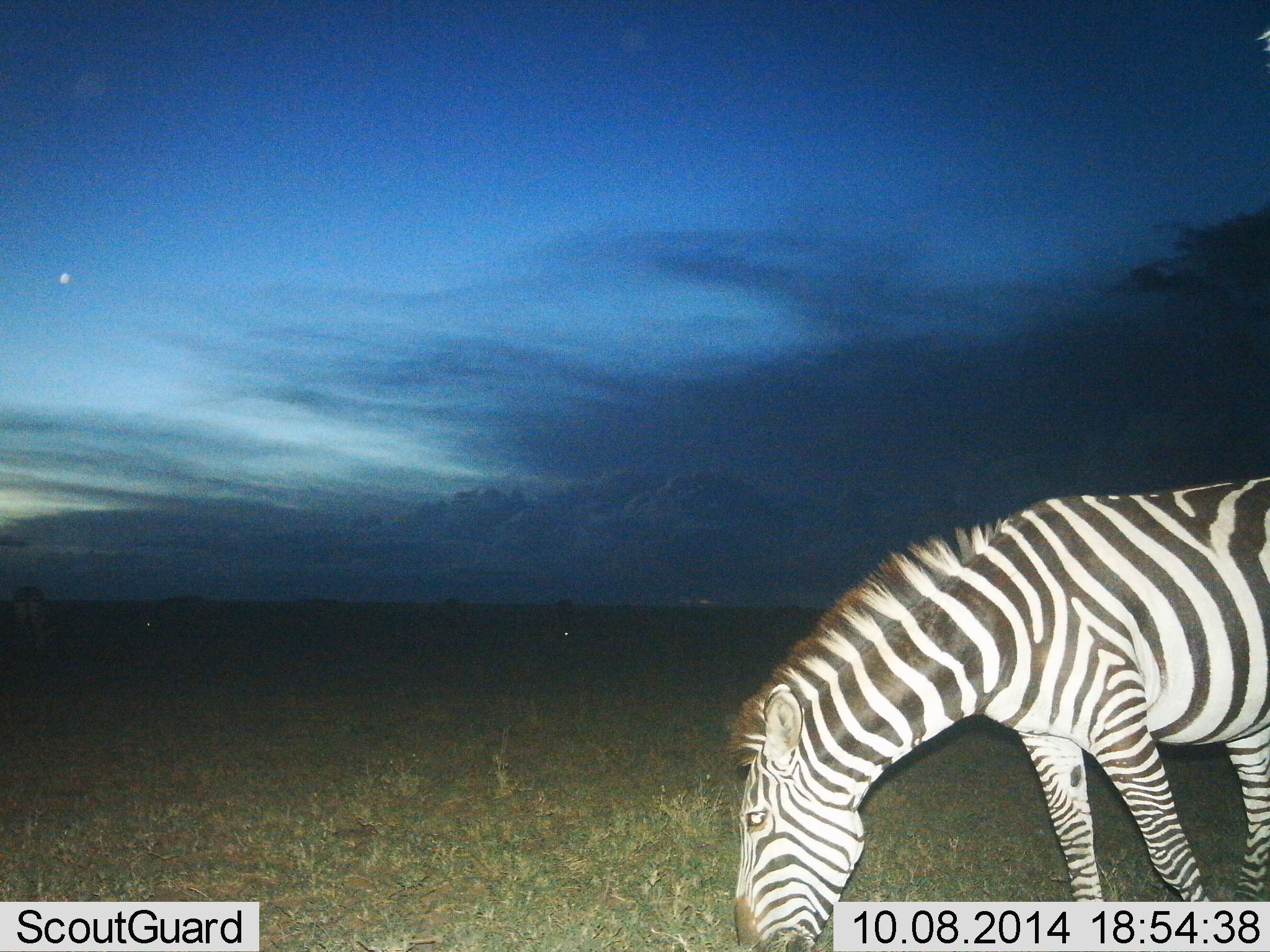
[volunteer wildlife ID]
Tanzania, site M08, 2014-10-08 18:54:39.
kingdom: Animalia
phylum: Chordata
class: Mammalia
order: Perissodactyla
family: Equidae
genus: Equus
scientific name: Equus quagga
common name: plains zebra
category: zebra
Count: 1.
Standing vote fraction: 40%.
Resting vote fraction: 10%.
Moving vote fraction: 0%.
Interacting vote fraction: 0%.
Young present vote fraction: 0%.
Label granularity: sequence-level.